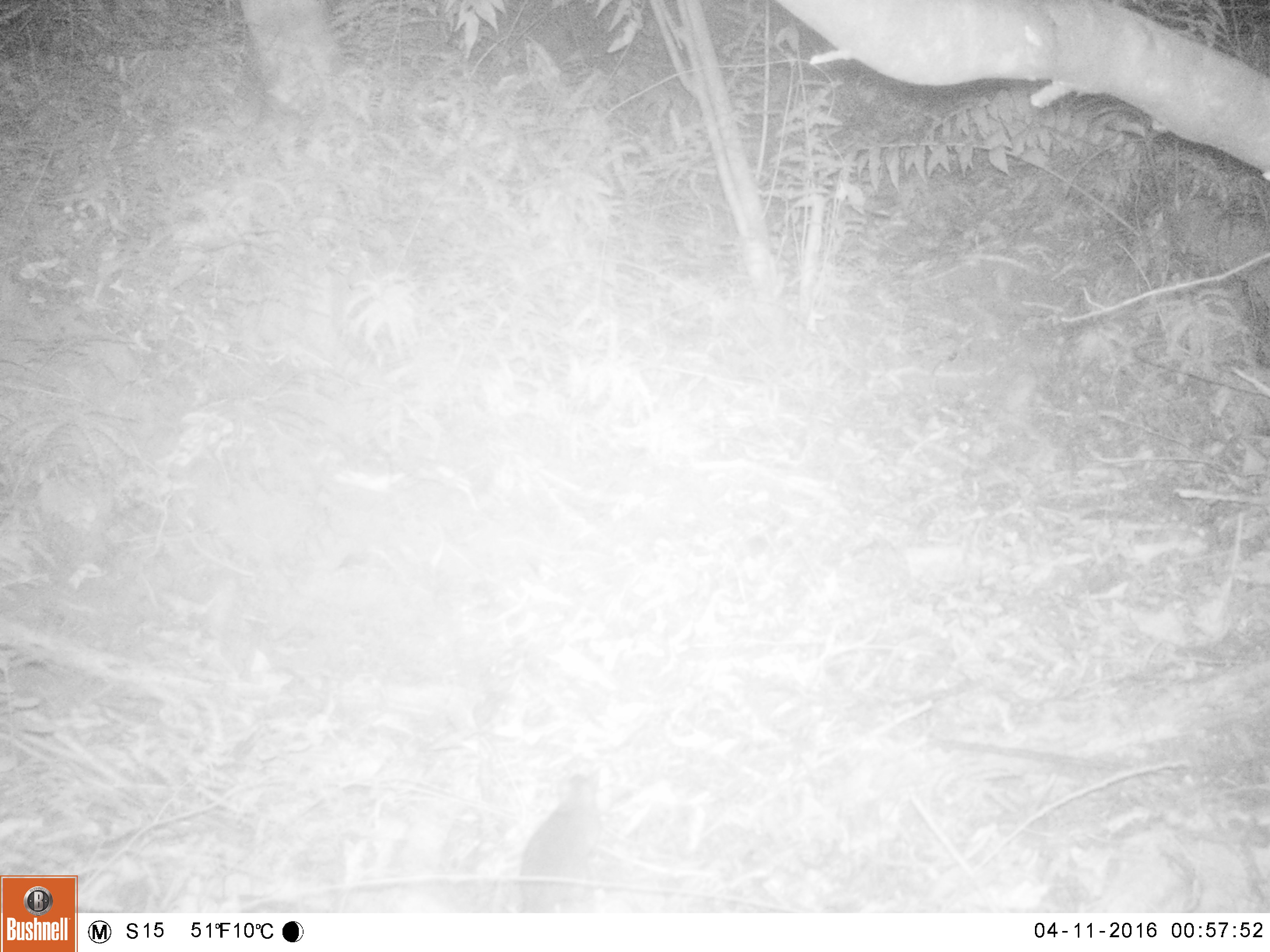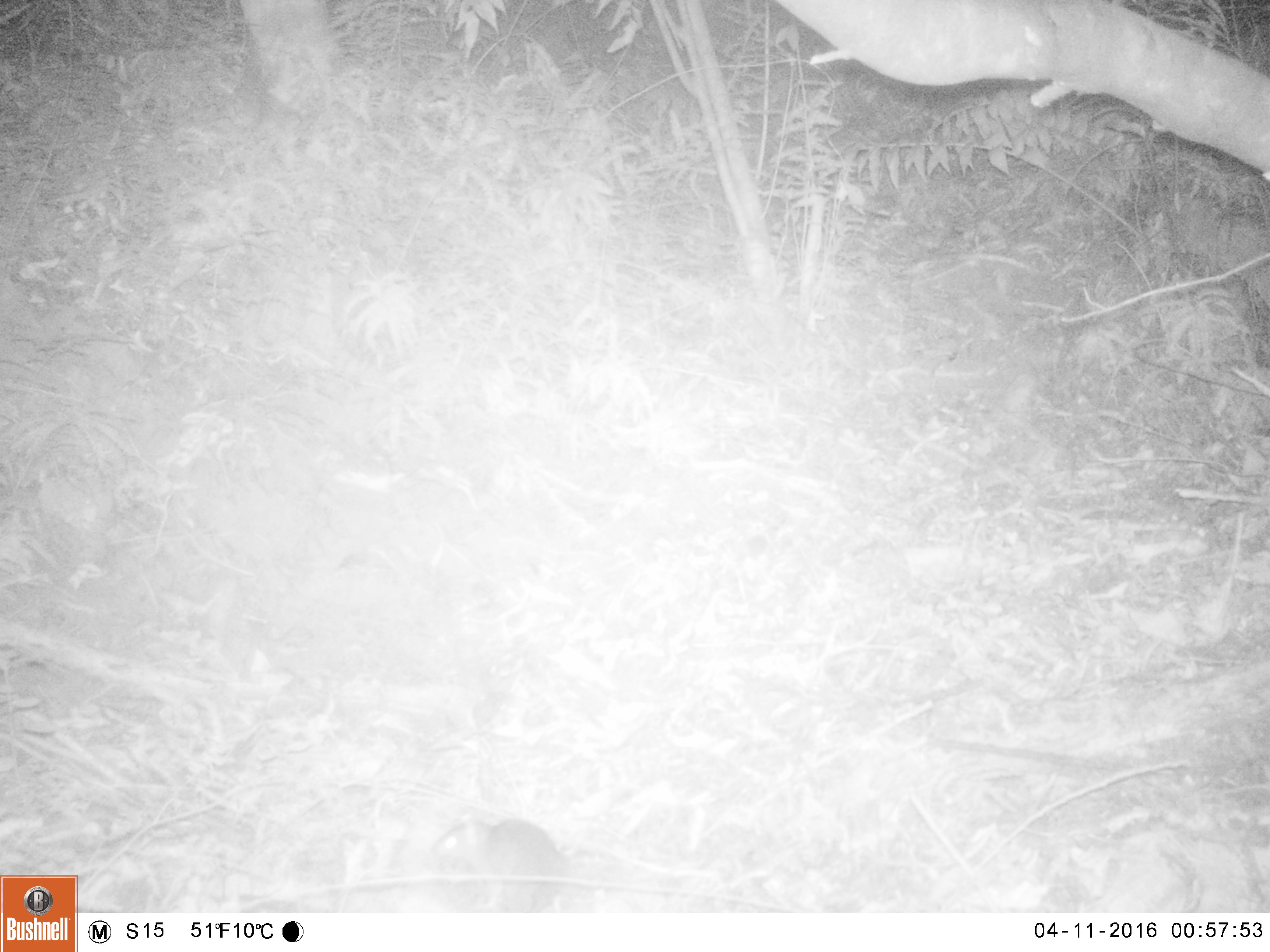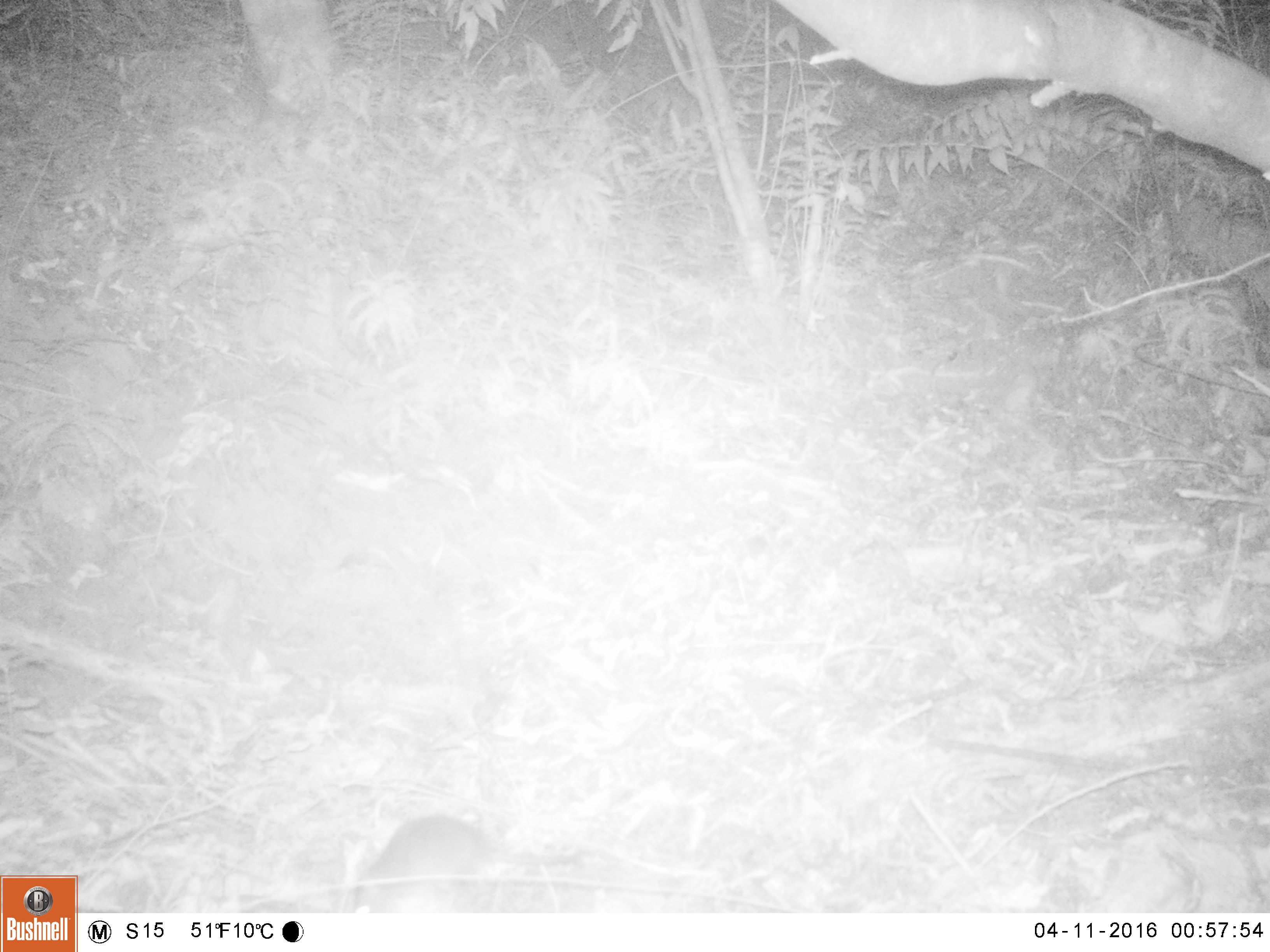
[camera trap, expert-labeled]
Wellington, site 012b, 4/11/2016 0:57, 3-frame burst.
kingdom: Animalia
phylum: Chordata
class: Mammalia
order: Rodentia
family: Muridae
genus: Mus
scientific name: Mus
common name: mouse